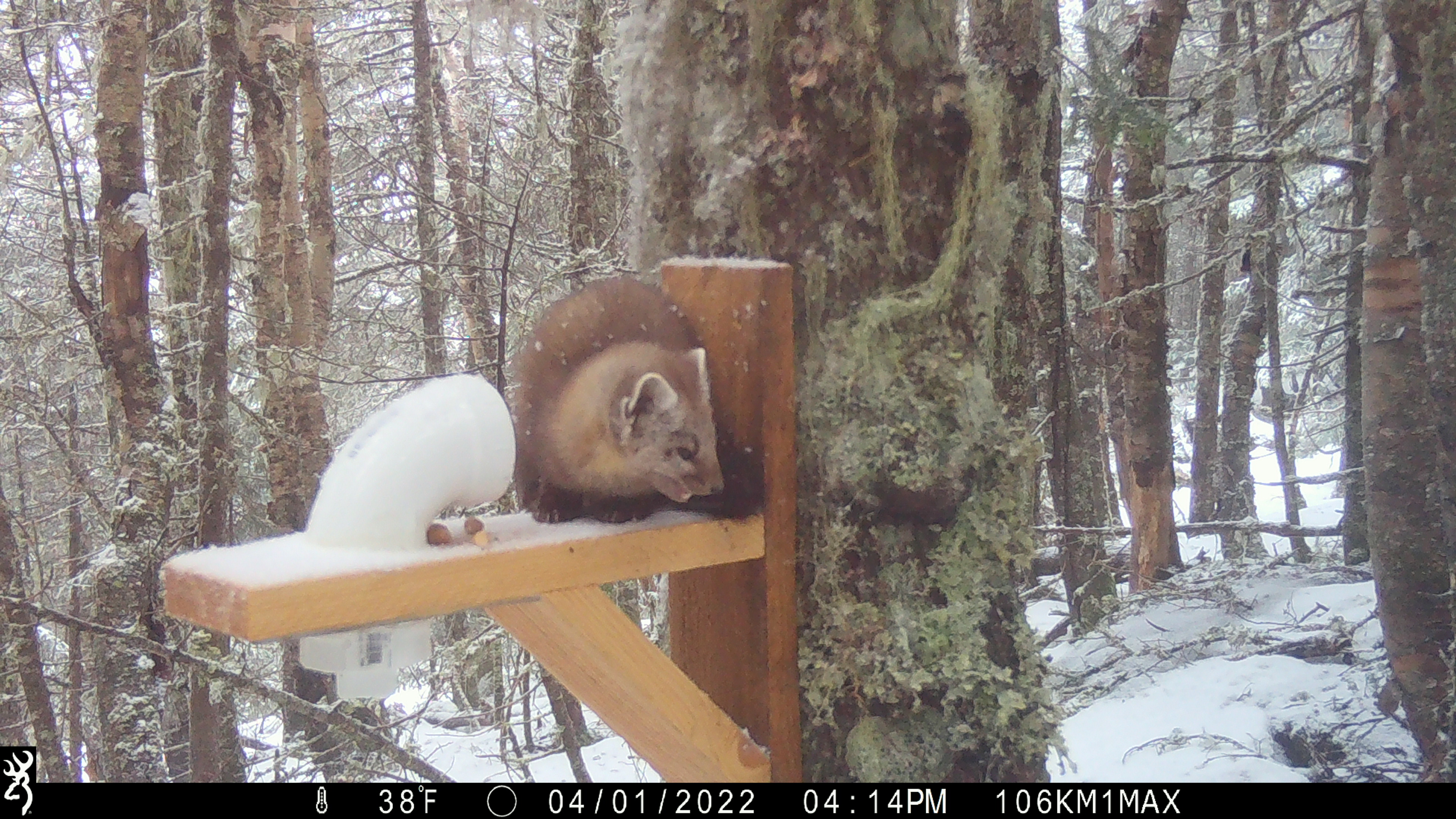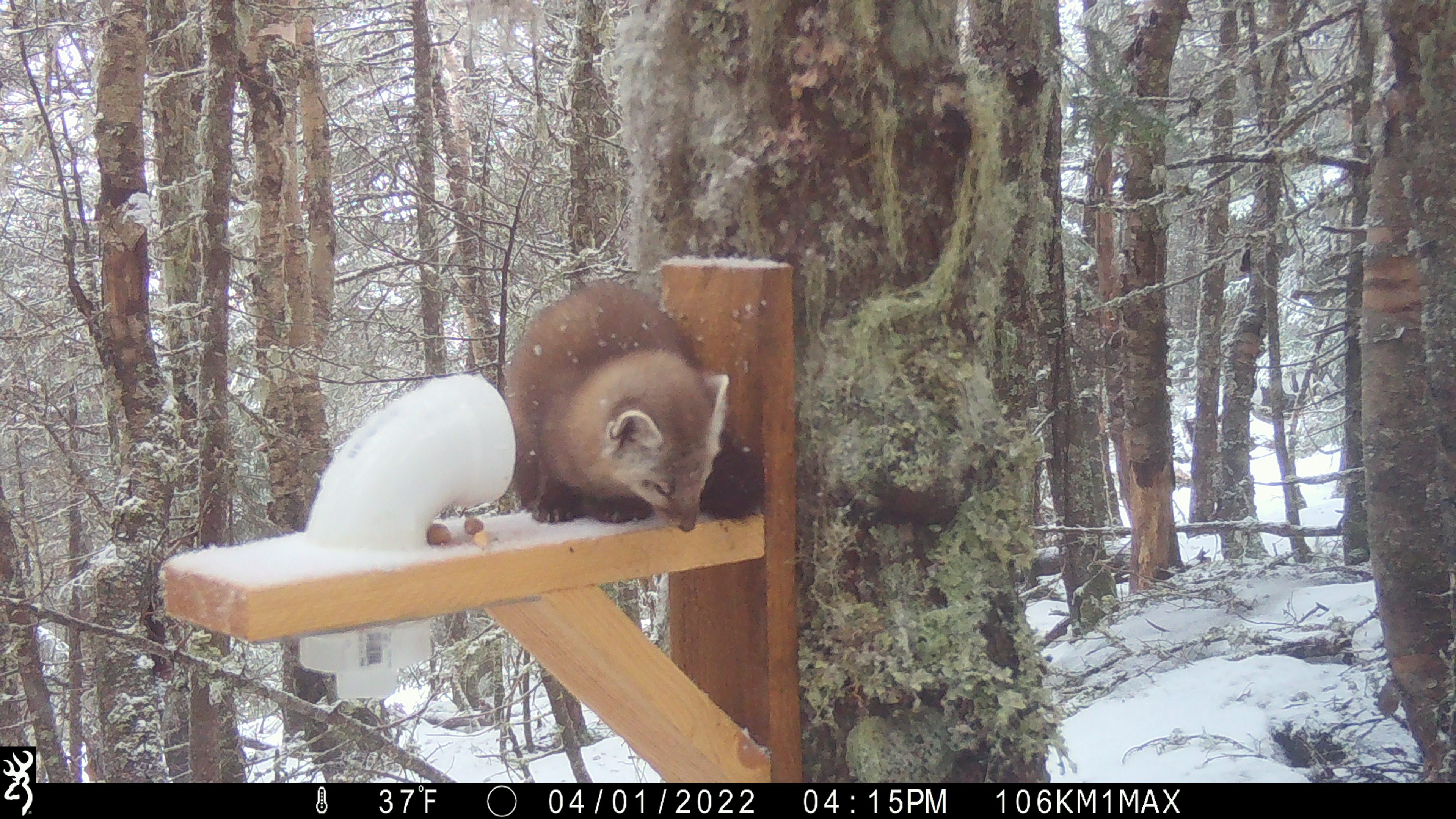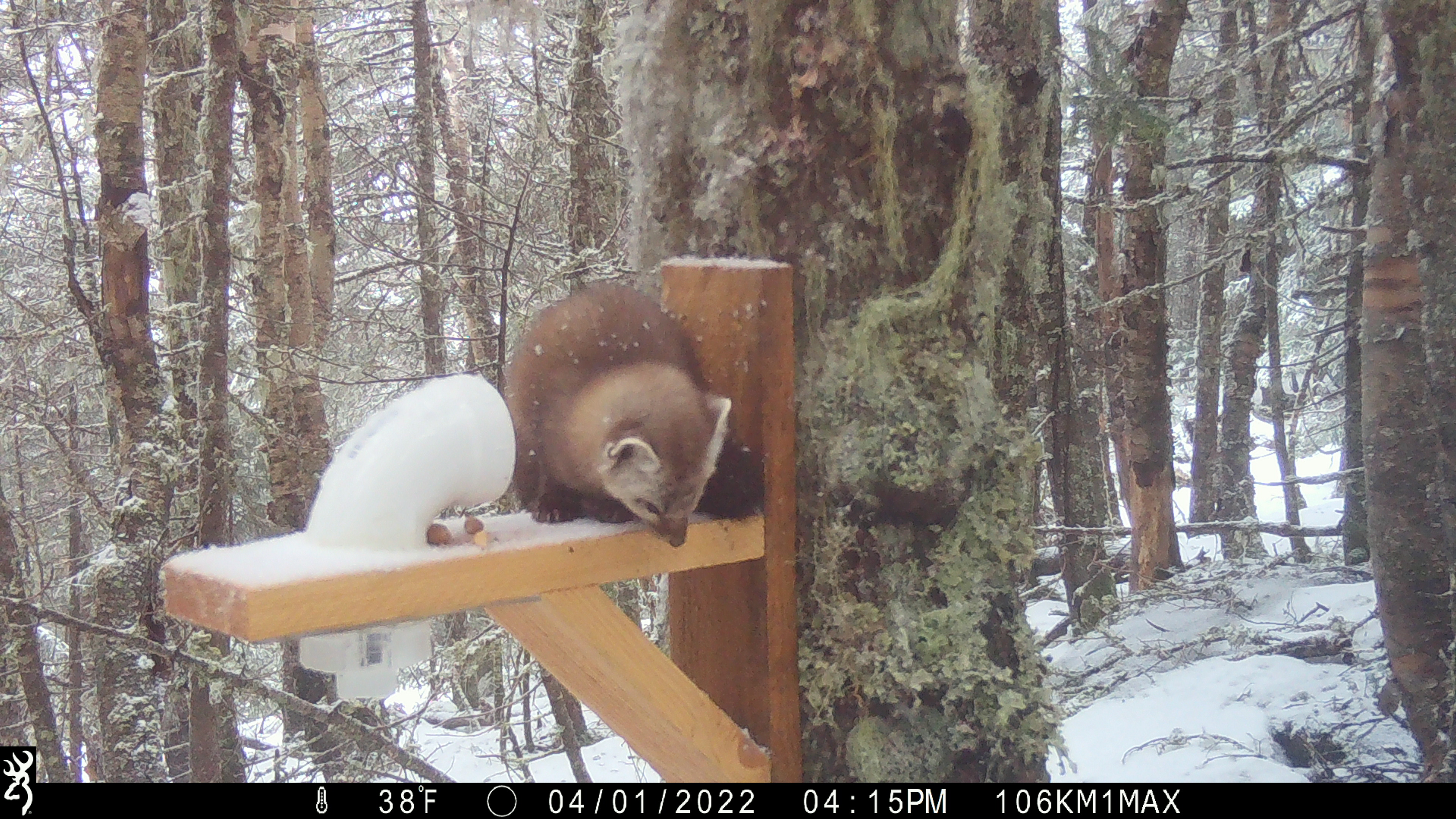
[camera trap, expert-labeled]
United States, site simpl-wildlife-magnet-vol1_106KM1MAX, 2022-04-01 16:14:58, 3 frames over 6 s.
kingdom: Animalia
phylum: Chordata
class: Mammalia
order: Carnivora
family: Mustelidae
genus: Martes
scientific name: Martes americana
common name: american marten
American marten (Martes americana).